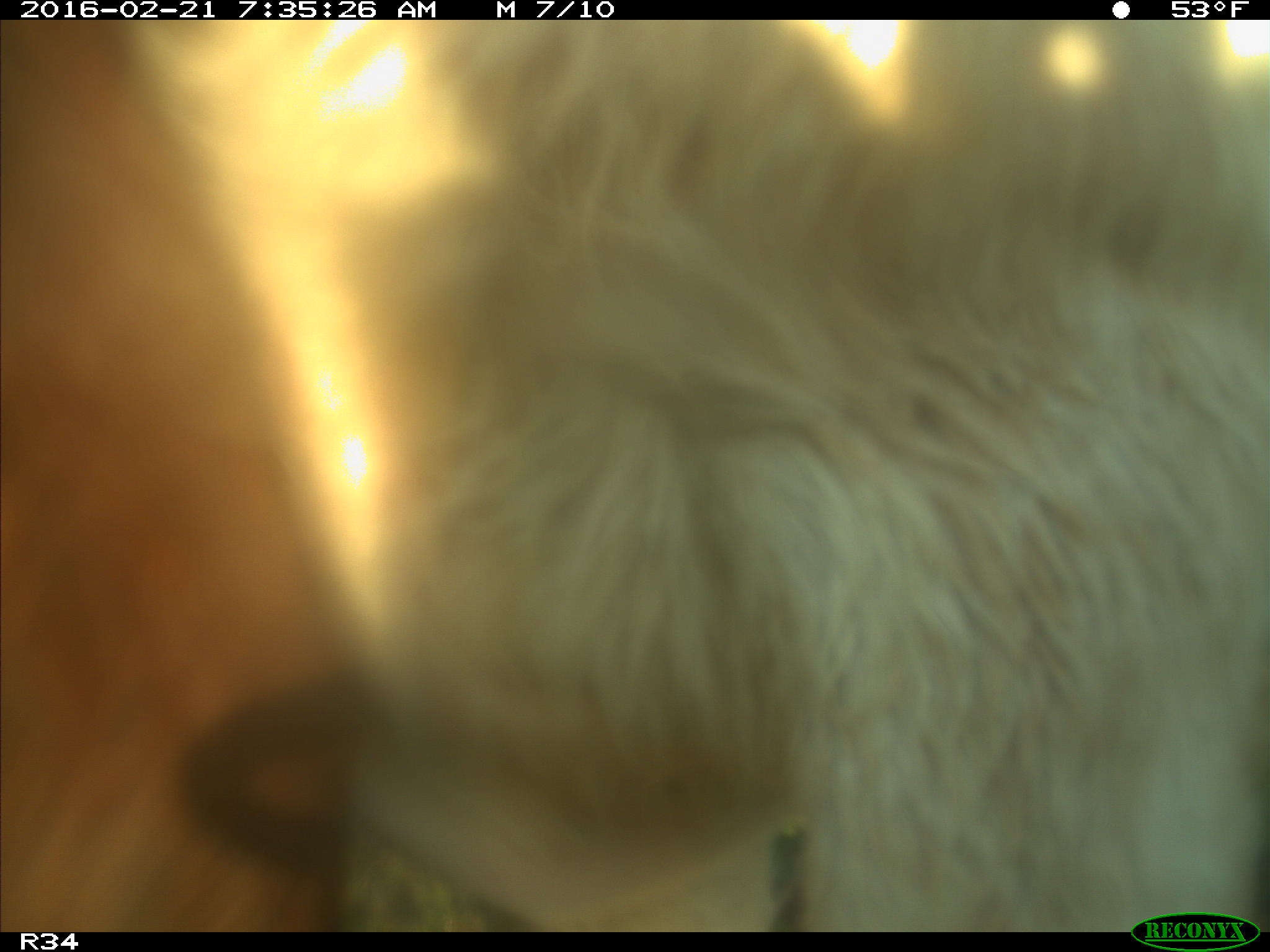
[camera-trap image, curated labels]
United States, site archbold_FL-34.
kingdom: Animalia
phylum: Chordata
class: Mammalia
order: Artiodactyla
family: Bovidae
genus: Bos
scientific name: Bos taurus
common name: domestic cow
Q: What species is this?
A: Bos taurus (domestic cow).